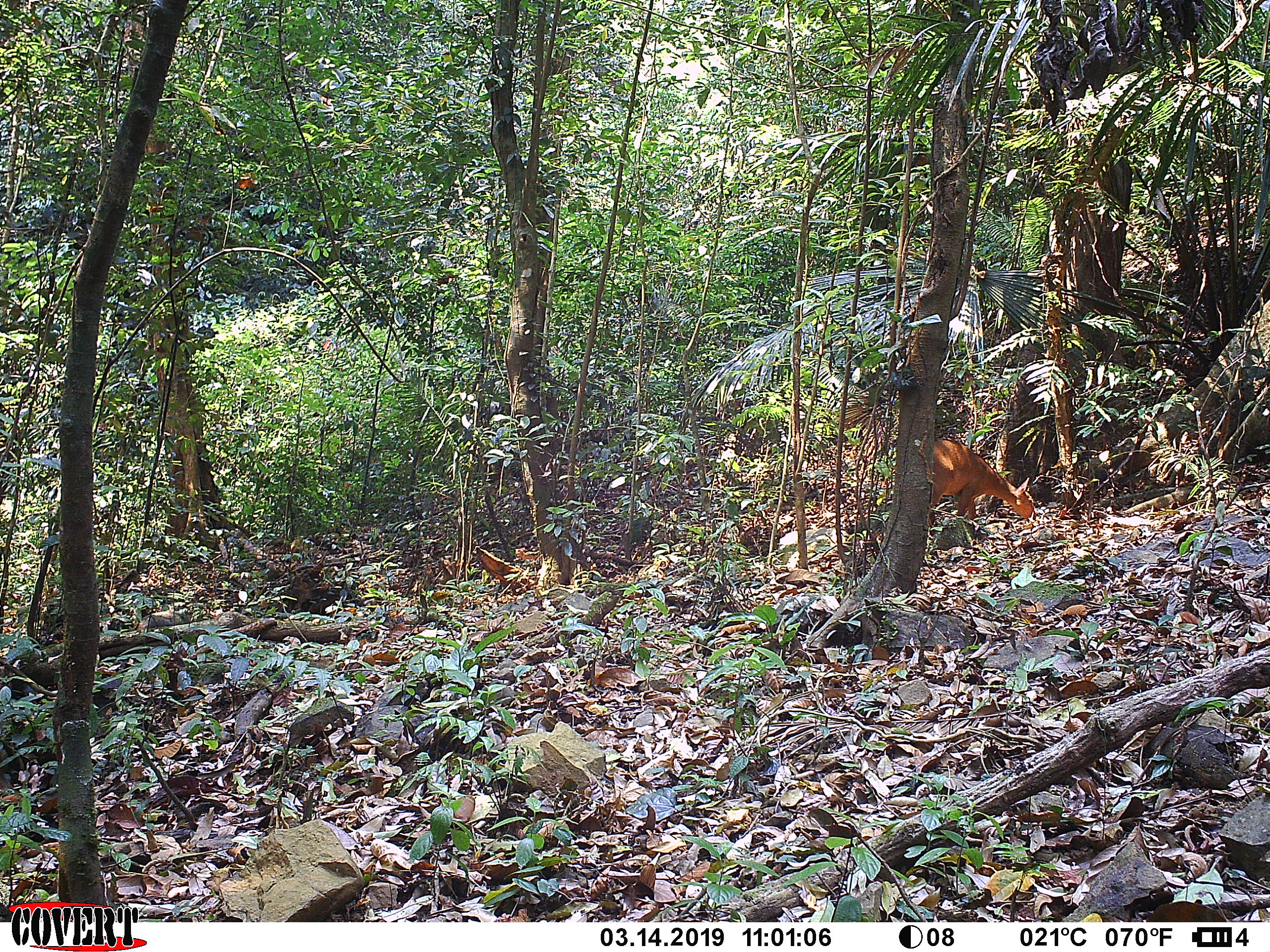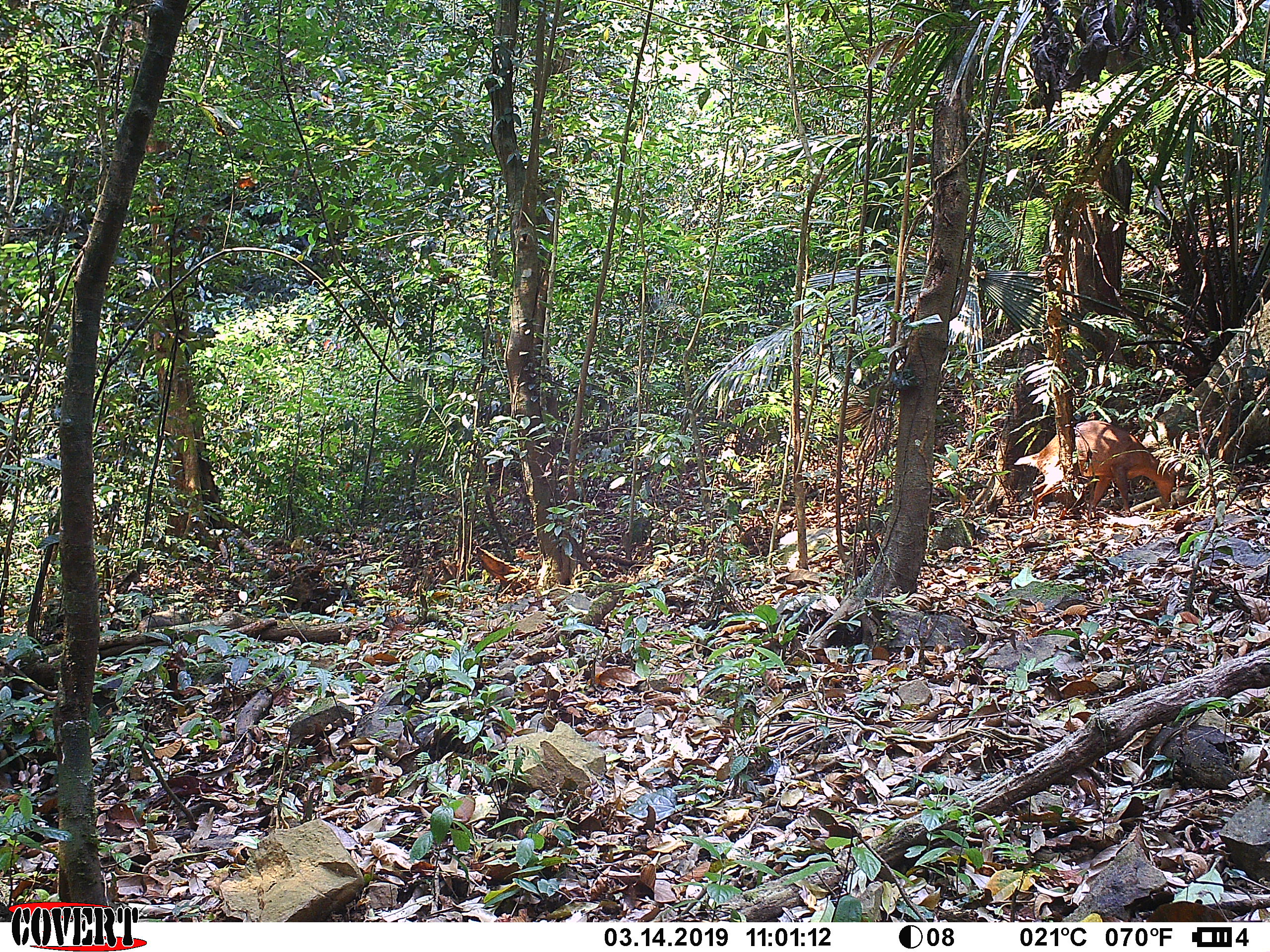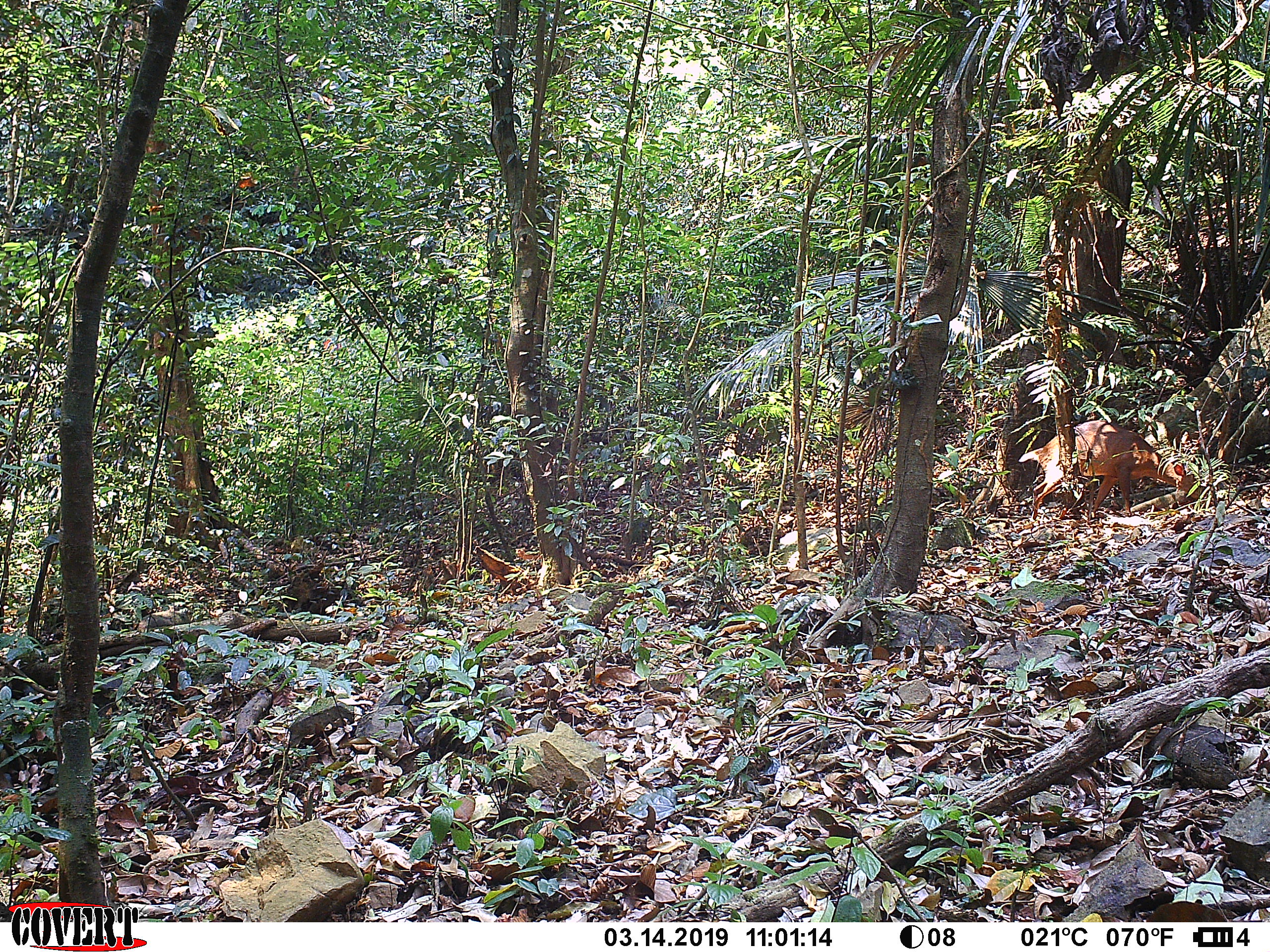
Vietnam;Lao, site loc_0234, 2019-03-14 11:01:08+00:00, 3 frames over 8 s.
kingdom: Animalia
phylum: Chordata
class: Mammalia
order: Artiodactyla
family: Cervidae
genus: Muntiacus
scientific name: Muntiacus vuquangensis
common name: large-antlered muntjac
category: large antlered muntjac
Large antlered muntjac (large-antlered muntjac) (Muntiacus vuquangensis). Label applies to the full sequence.